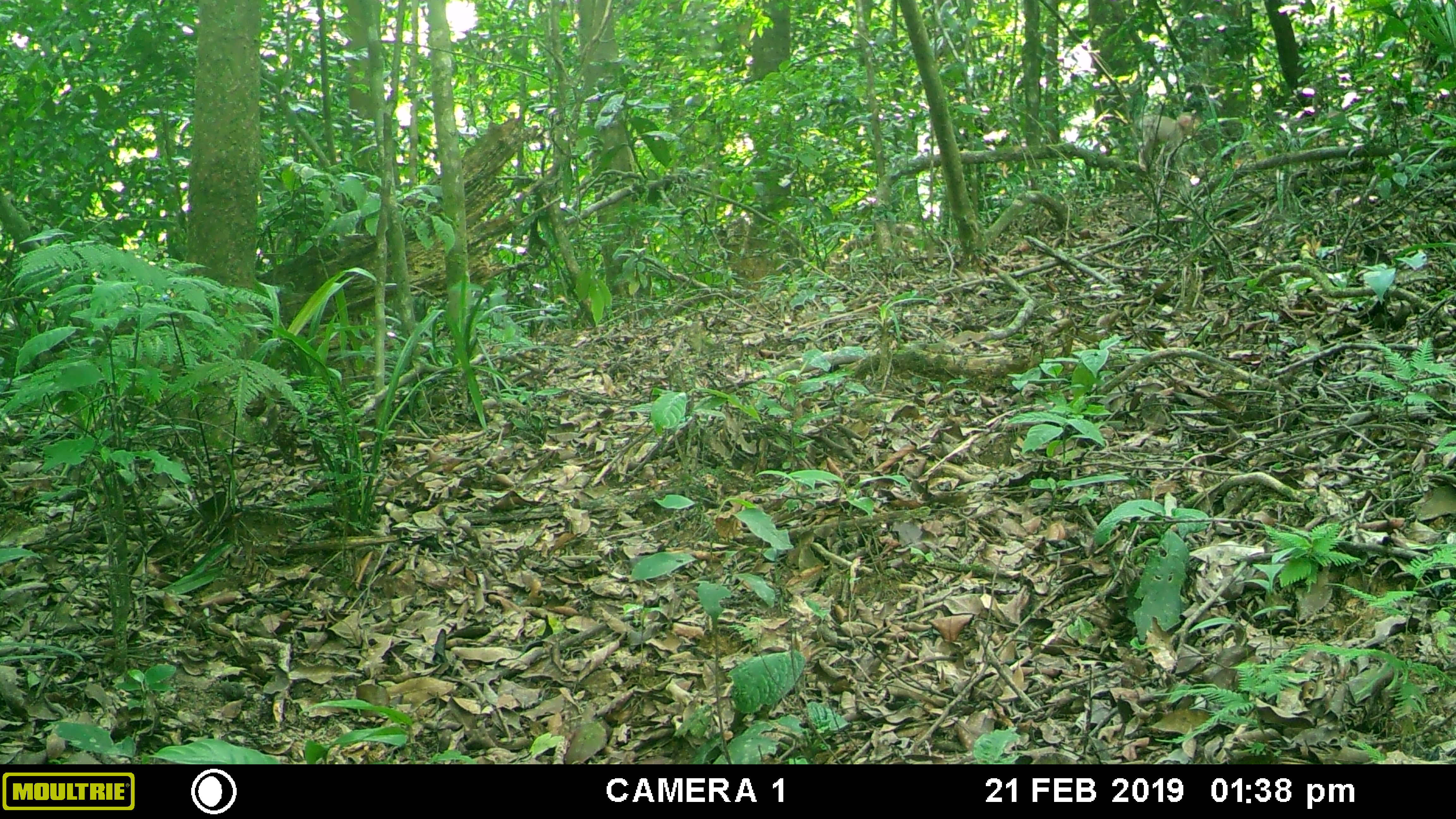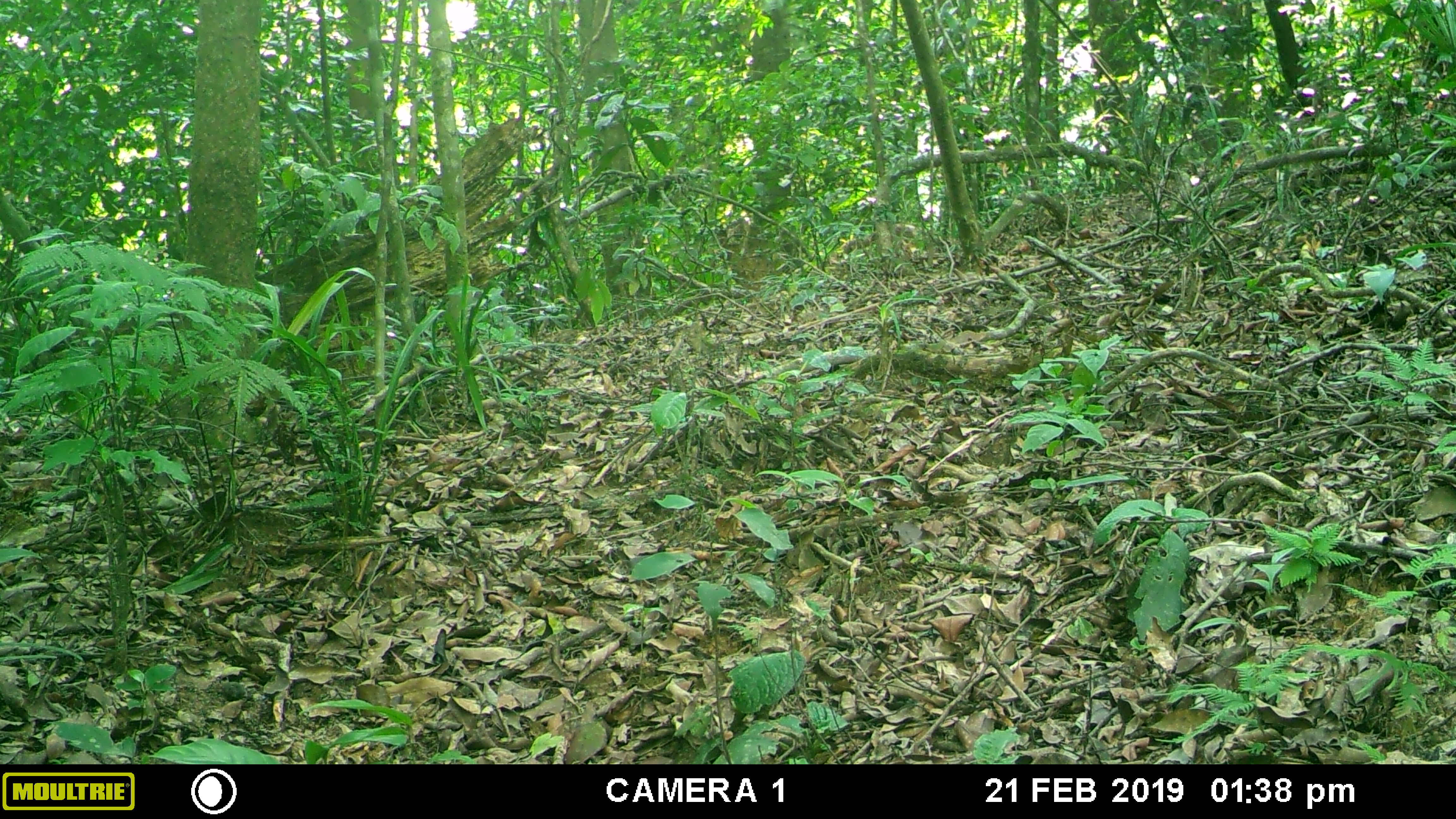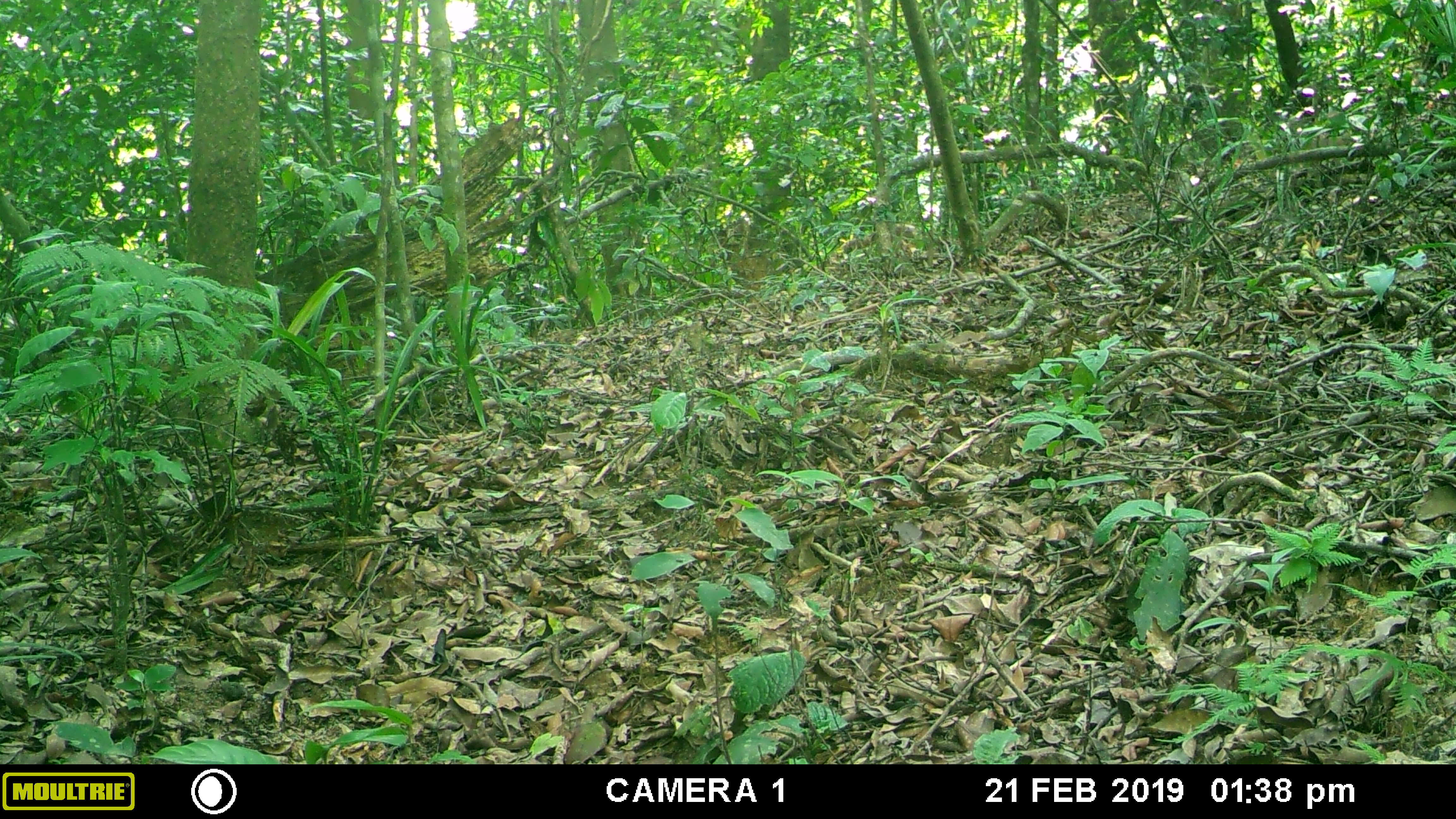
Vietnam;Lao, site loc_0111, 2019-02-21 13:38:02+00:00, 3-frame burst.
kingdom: Animalia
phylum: Chordata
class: Mammalia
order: Primates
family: Cercopithecidae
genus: Macaca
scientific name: Macaca nemestrina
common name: pig-tailed macaque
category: pig tailed macaque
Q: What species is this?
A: Pig tailed macaque (pig-tailed macaque) (Macaca nemestrina).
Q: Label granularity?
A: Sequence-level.